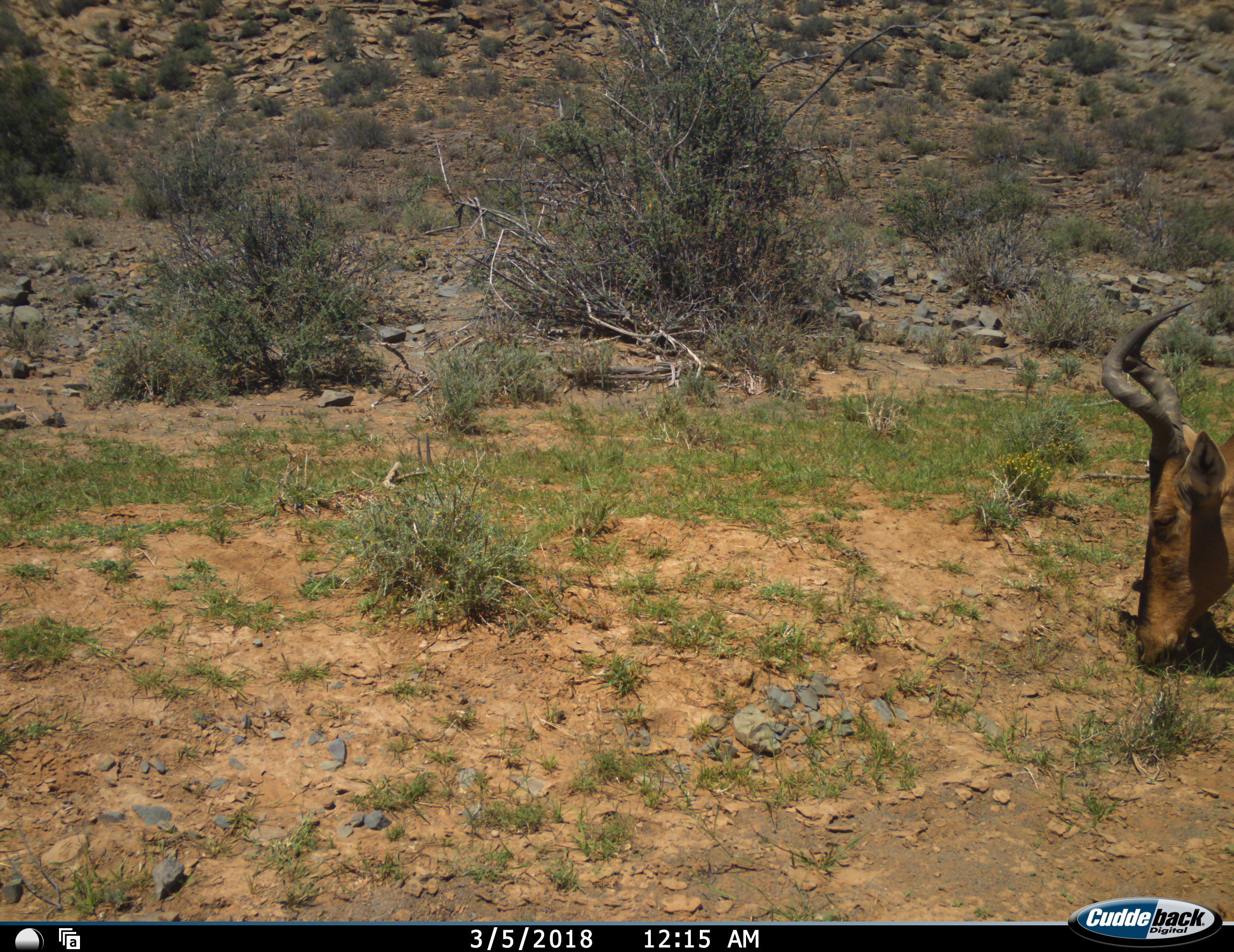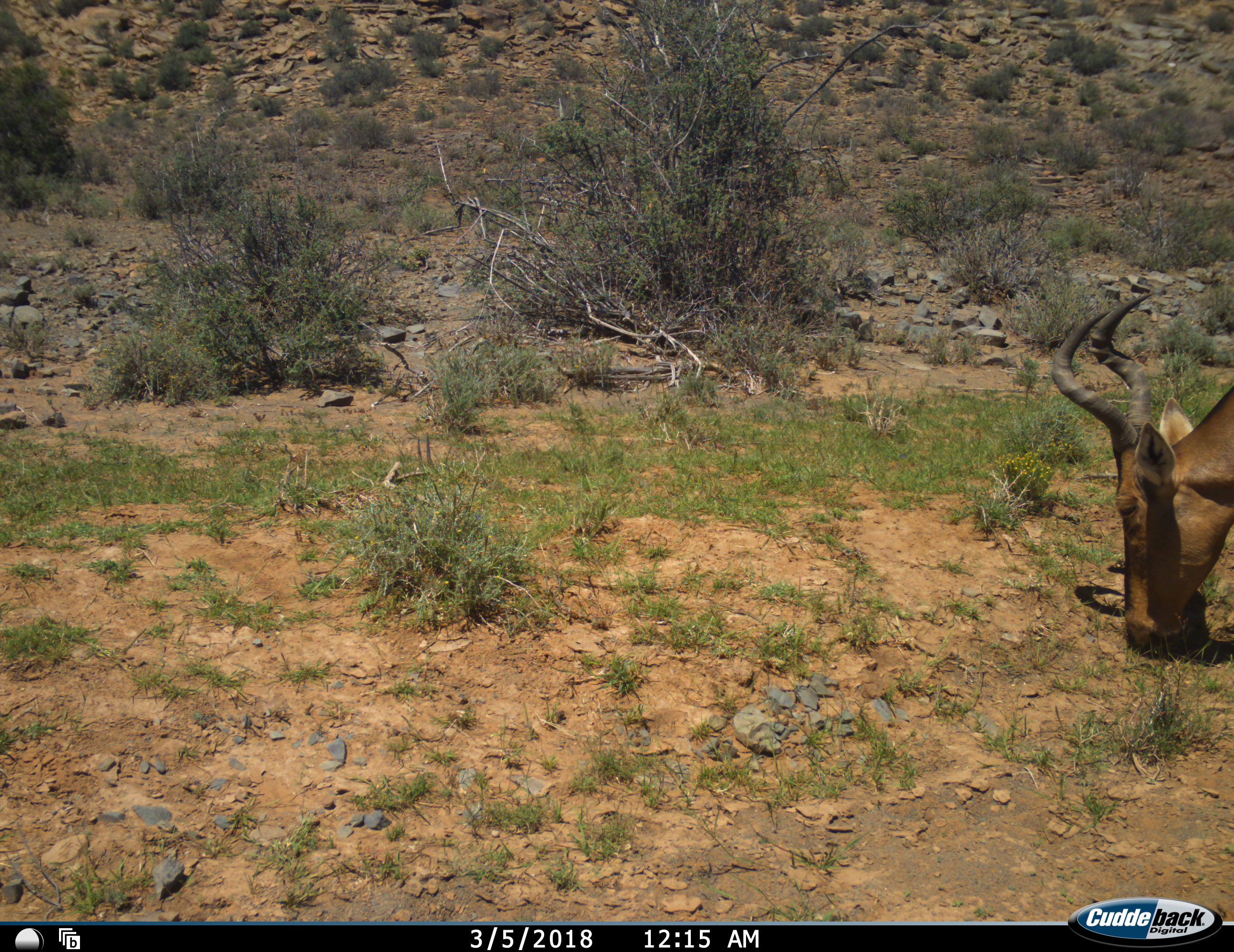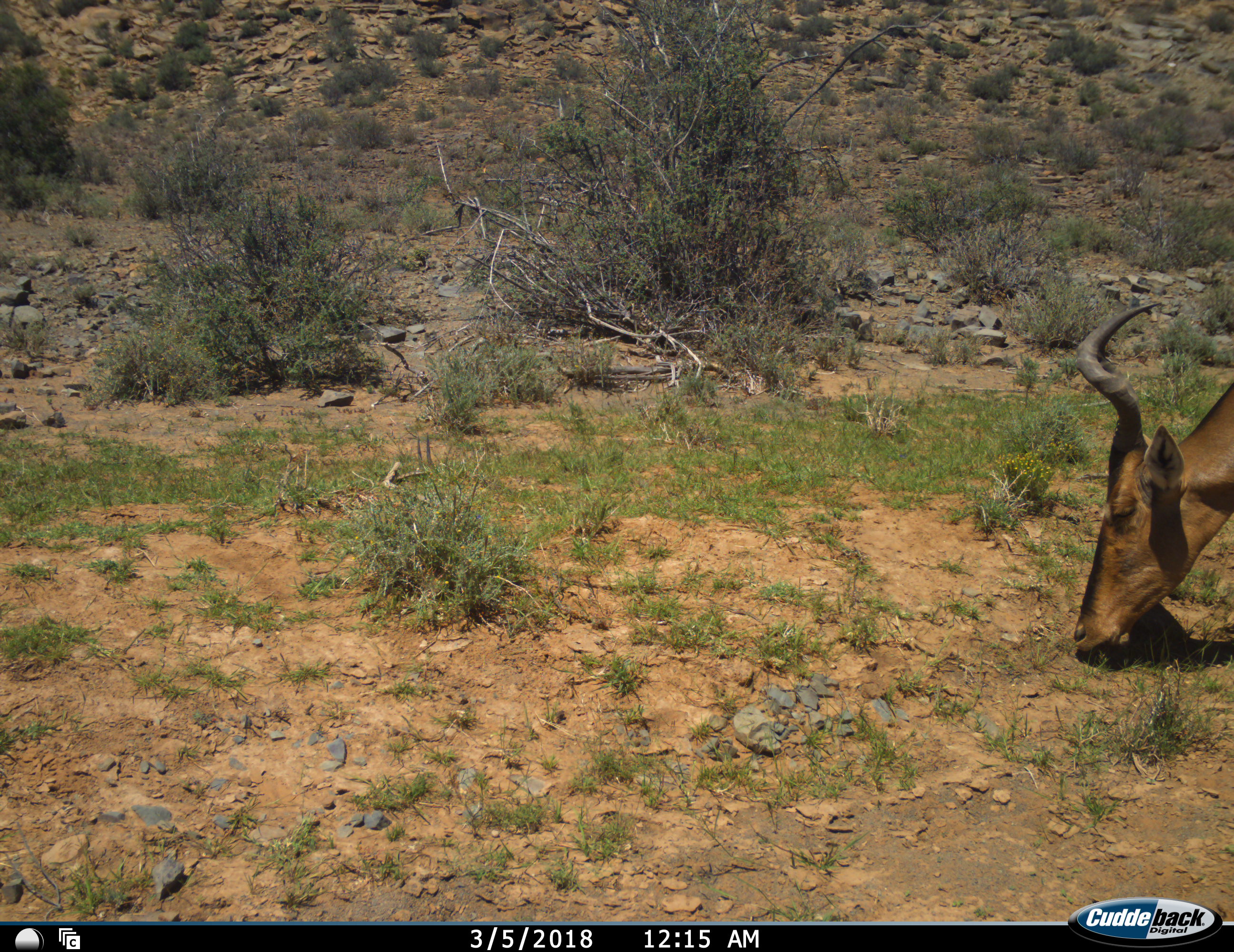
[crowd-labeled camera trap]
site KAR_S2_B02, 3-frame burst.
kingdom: Animalia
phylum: Chordata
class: Mammalia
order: Artiodactyla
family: Bovidae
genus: Alcelaphus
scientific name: Alcelaphus buselaphus caama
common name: red hartebeest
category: hartebeestred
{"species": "hartebeestred (red hartebeest) (Alcelaphus buselaphus caama)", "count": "1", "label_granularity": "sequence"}